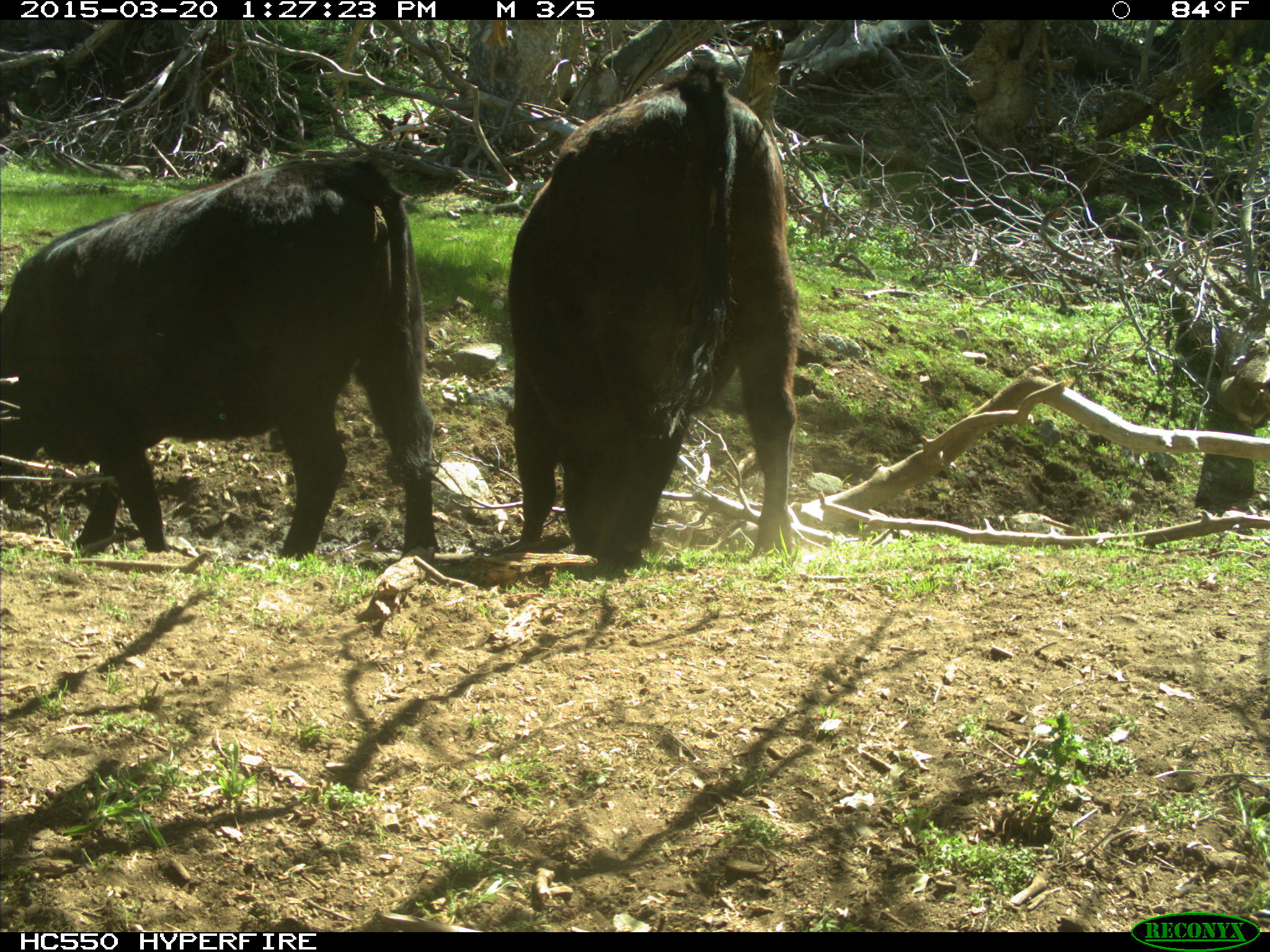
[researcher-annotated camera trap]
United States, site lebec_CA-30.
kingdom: Animalia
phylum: Chordata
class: Mammalia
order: Artiodactyla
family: Bovidae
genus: Bos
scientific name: Bos taurus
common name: domestic cow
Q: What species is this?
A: Bos taurus (domestic cow).